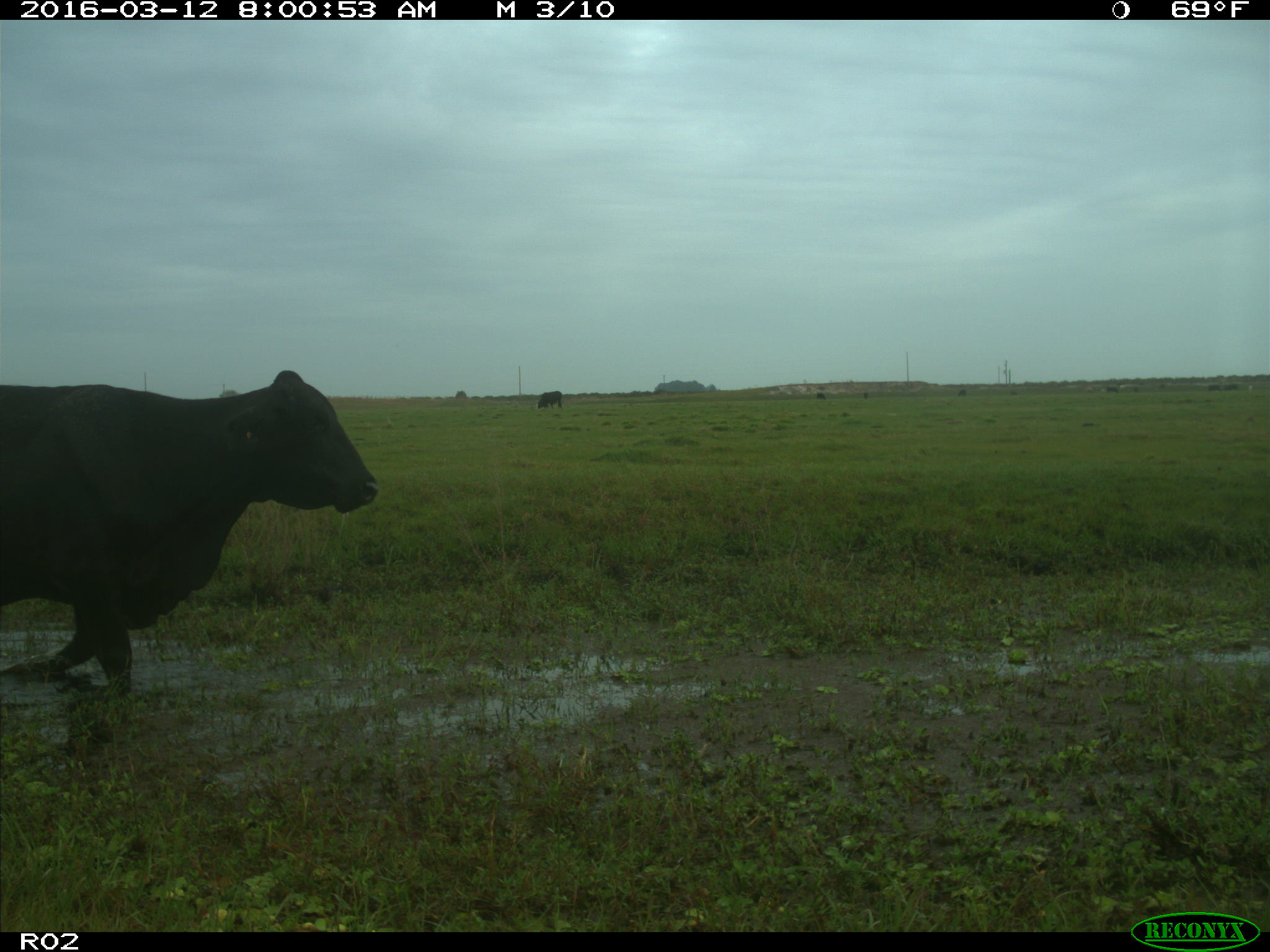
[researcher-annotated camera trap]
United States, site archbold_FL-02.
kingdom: Animalia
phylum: Chordata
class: Mammalia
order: Artiodactyla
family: Bovidae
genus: Bos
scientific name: Bos taurus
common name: domestic cow